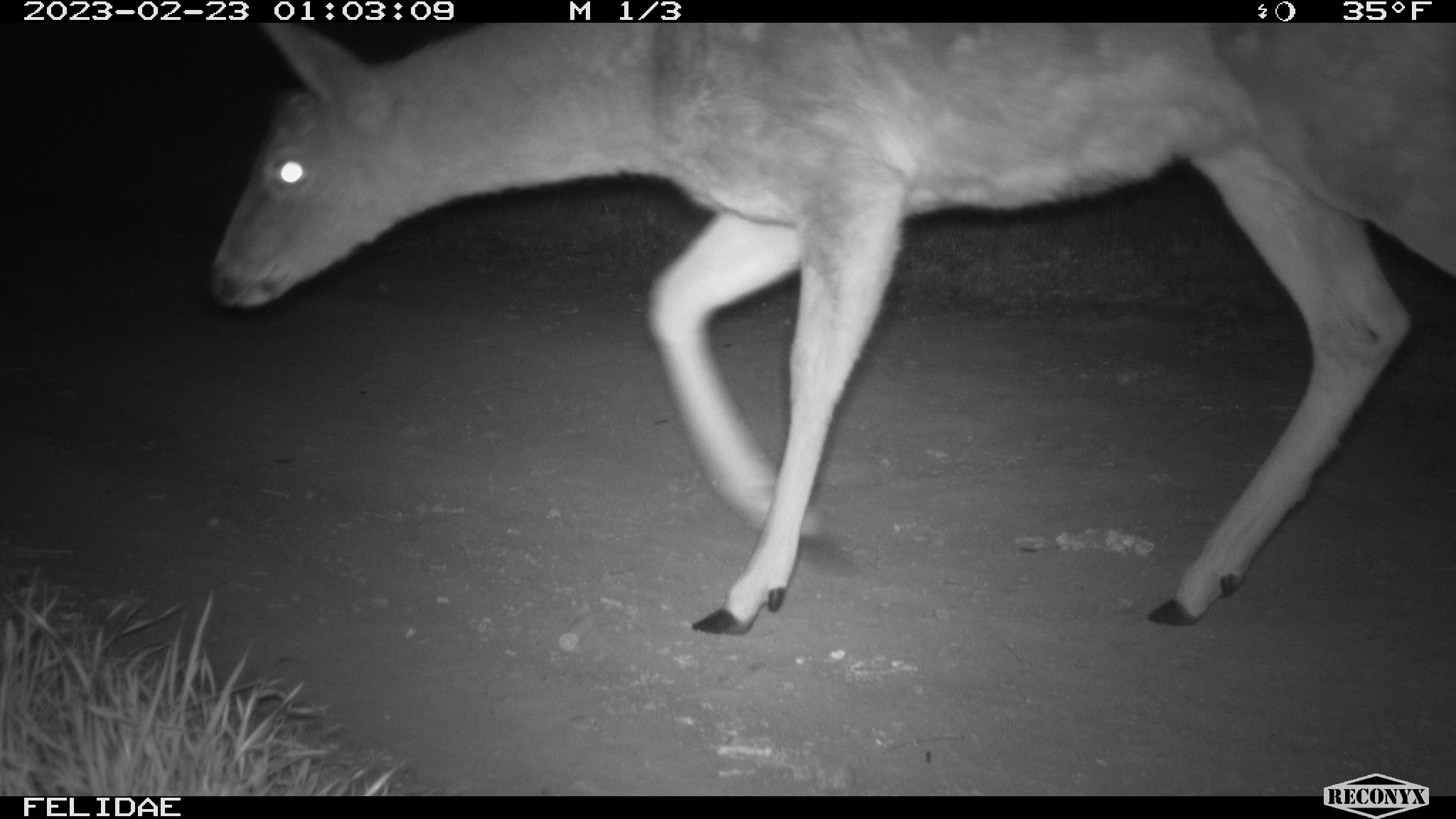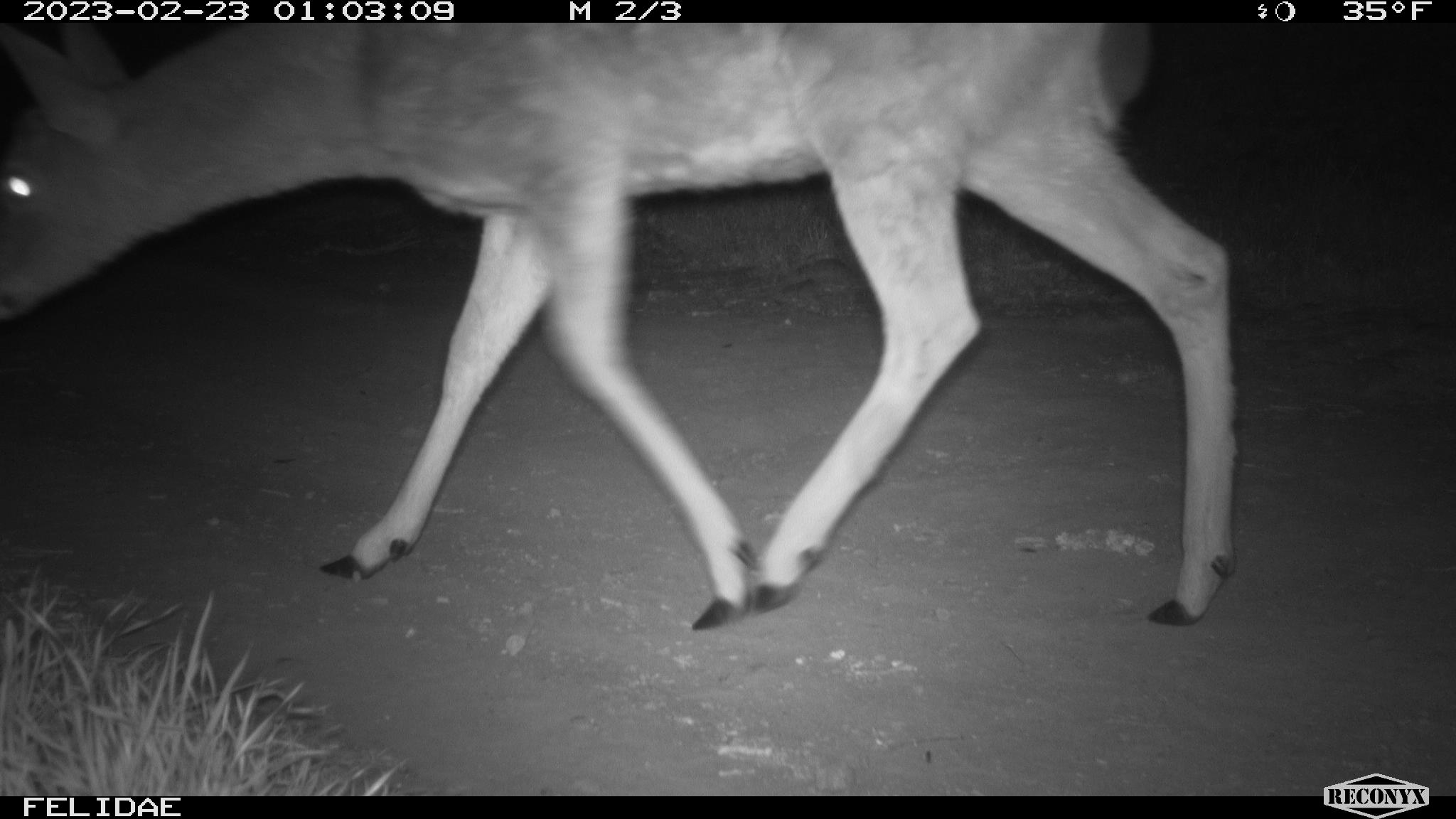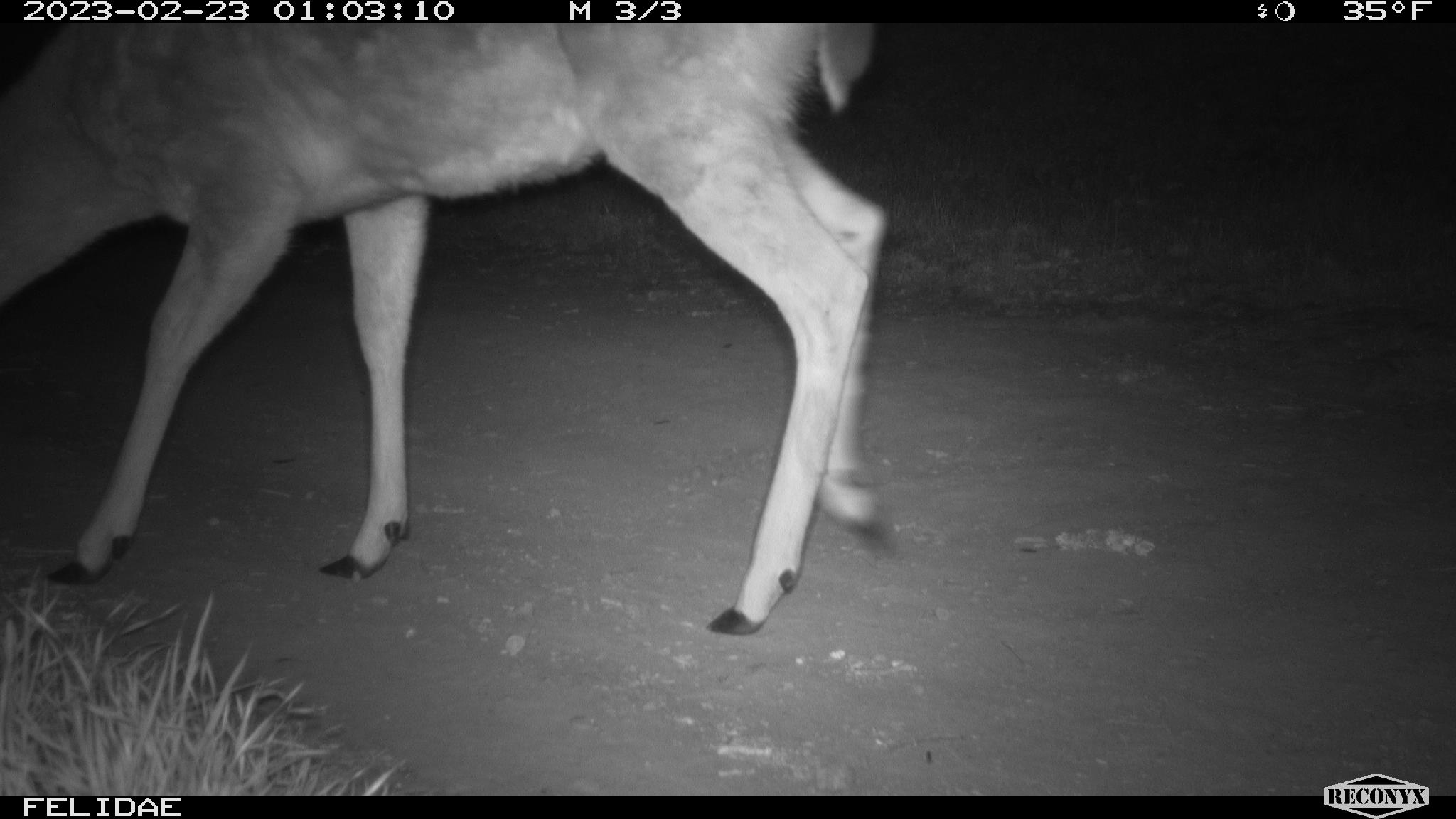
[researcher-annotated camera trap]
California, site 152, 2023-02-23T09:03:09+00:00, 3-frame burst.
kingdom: Animalia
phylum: Chordata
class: Mammalia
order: Artiodactyla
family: Cervidae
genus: Odocoileus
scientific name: Odocoileus hemionus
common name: mule deer